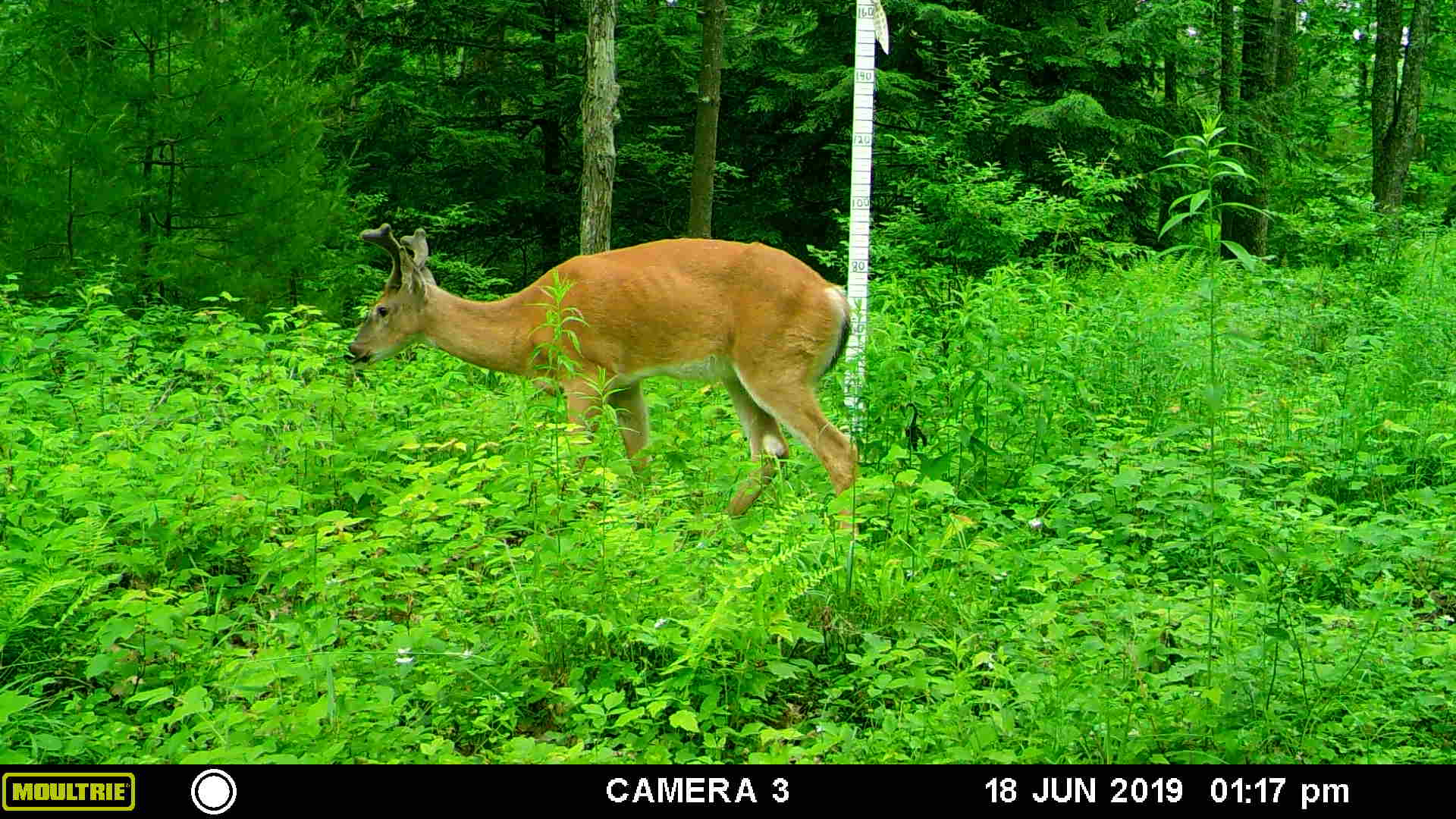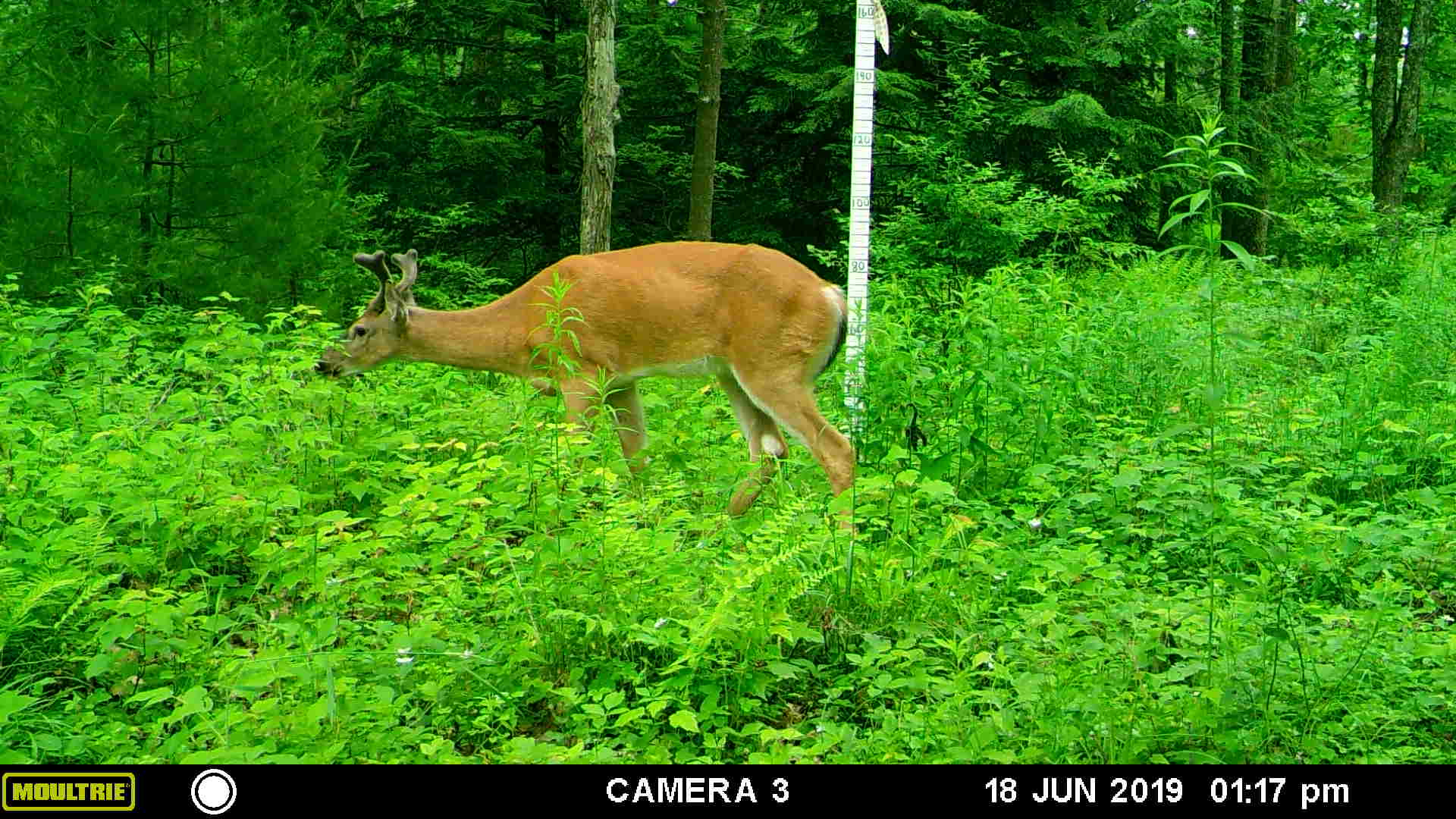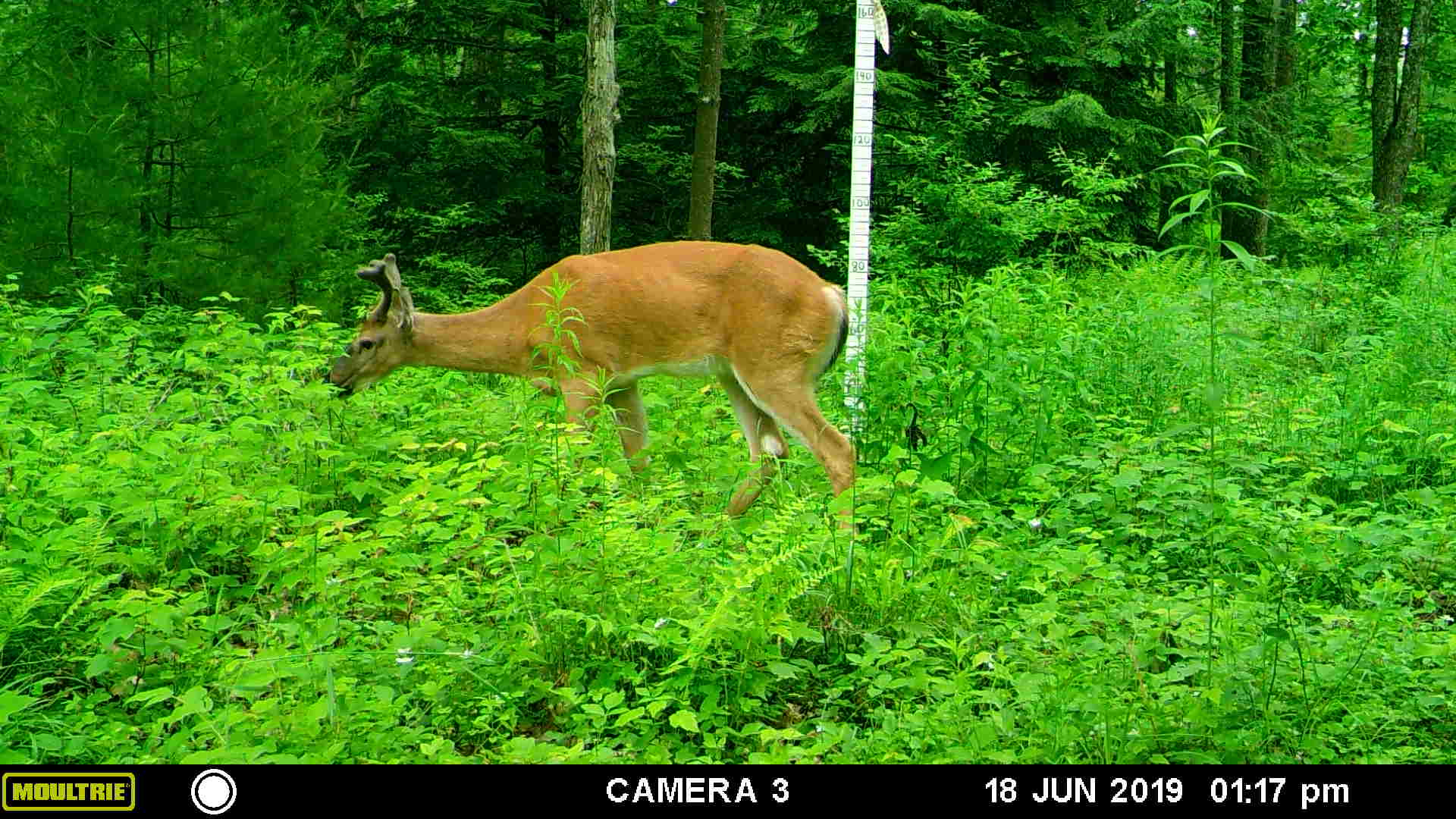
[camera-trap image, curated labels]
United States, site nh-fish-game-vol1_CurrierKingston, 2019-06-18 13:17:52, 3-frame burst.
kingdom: Animalia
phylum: Chordata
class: Mammalia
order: Artiodactyla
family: Cervidae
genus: Odocoileus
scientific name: Odocoileus virginianus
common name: white-tailed deer